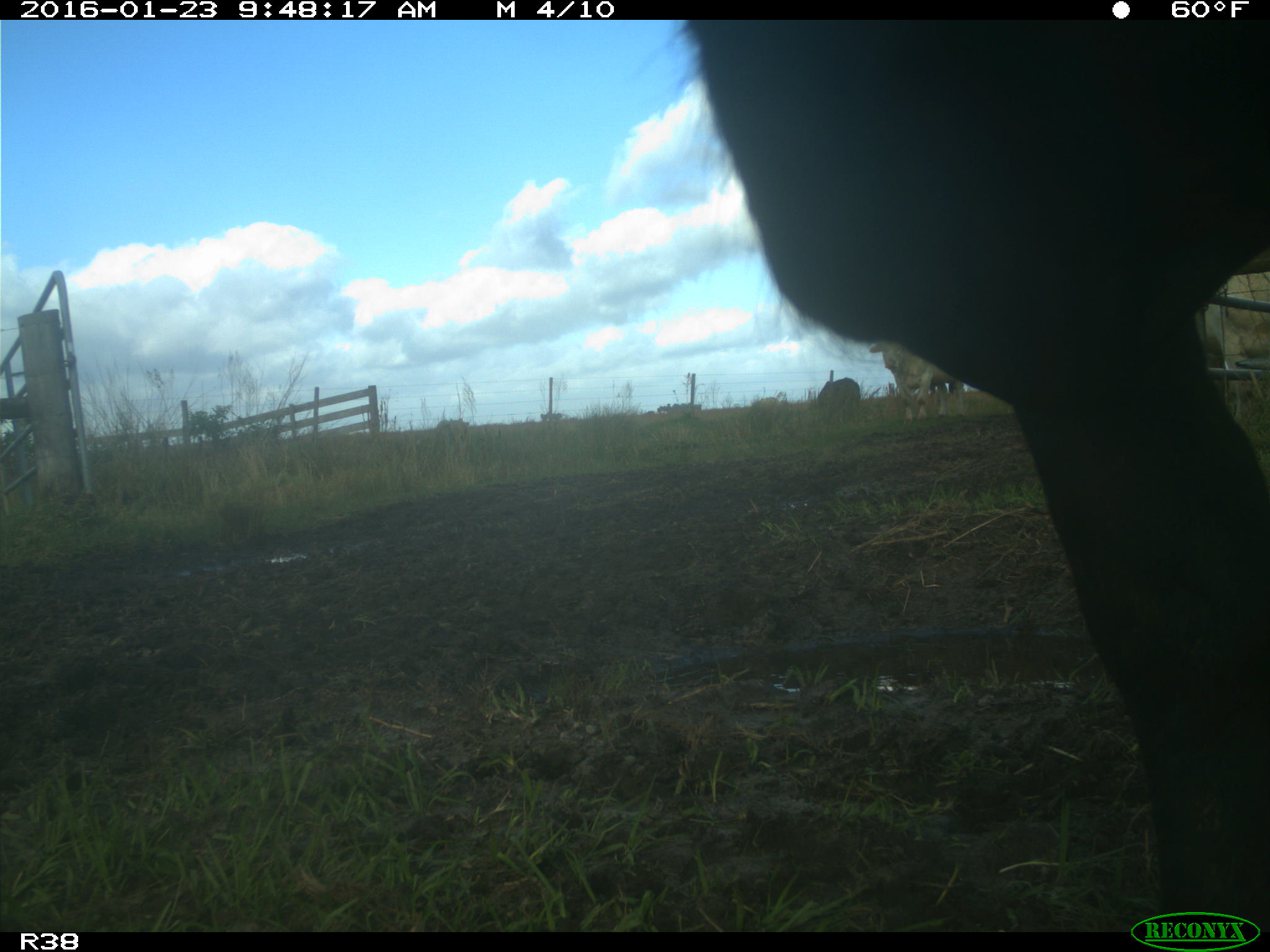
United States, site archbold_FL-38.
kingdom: Animalia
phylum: Chordata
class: Mammalia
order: Artiodactyla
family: Bovidae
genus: Bos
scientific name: Bos taurus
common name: domestic cow